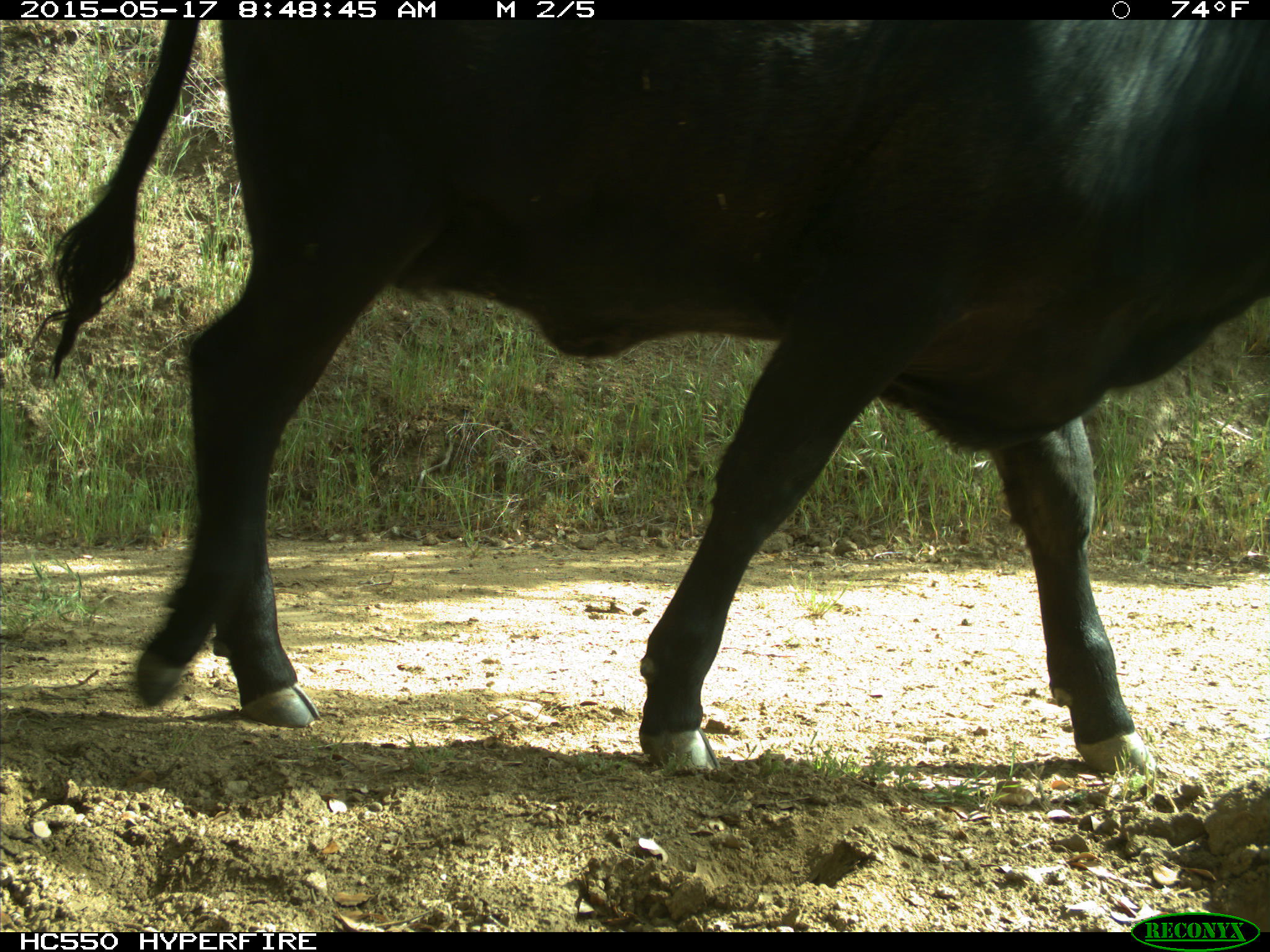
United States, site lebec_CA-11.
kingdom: Animalia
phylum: Chordata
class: Mammalia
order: Artiodactyla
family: Bovidae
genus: Bos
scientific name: Bos taurus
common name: domestic cow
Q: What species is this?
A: Bos taurus (domestic cow).